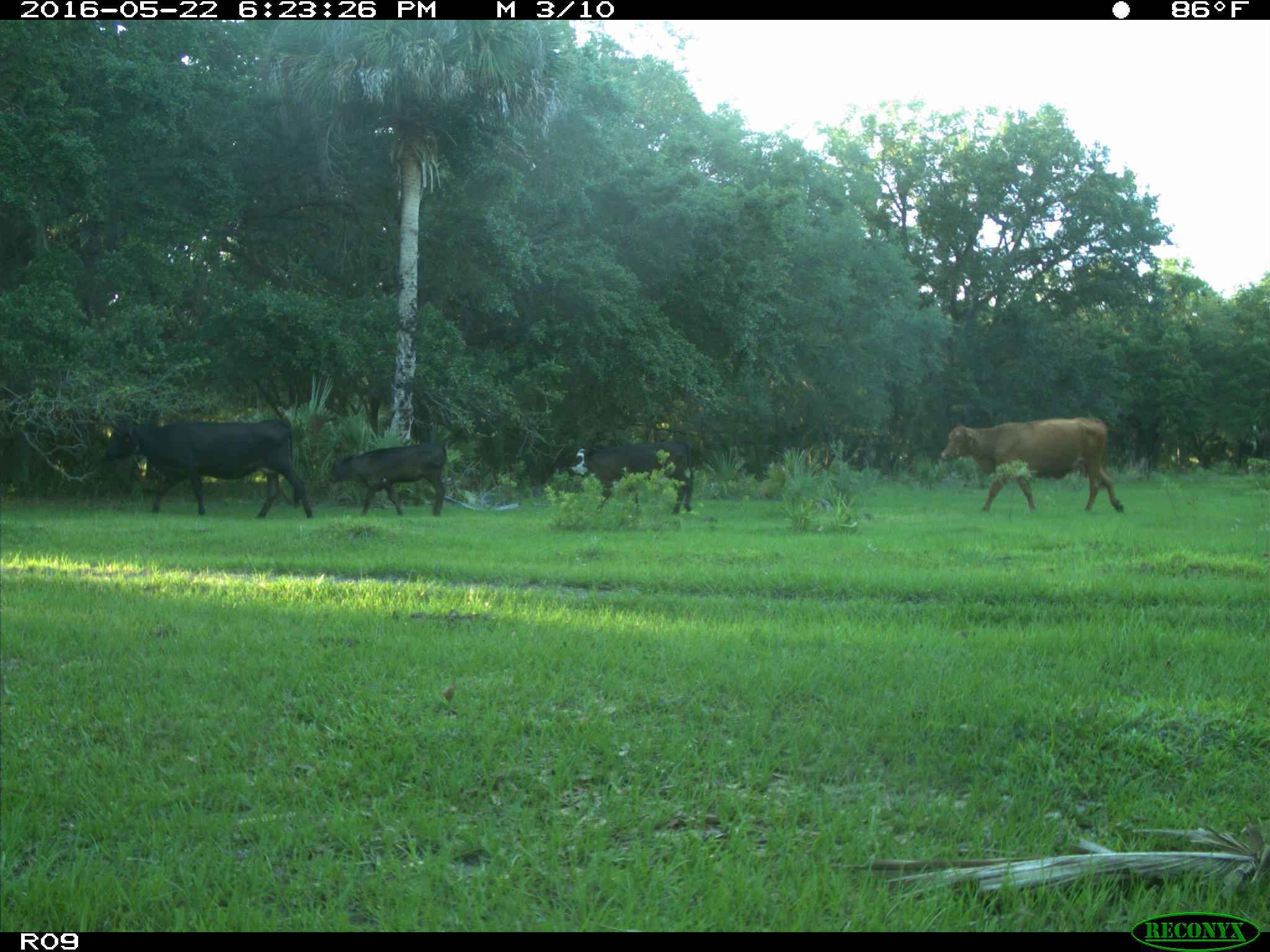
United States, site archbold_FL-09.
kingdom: Animalia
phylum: Chordata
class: Mammalia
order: Artiodactyla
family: Bovidae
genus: Bos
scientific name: Bos taurus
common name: domestic cow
Bos taurus (domestic cow).